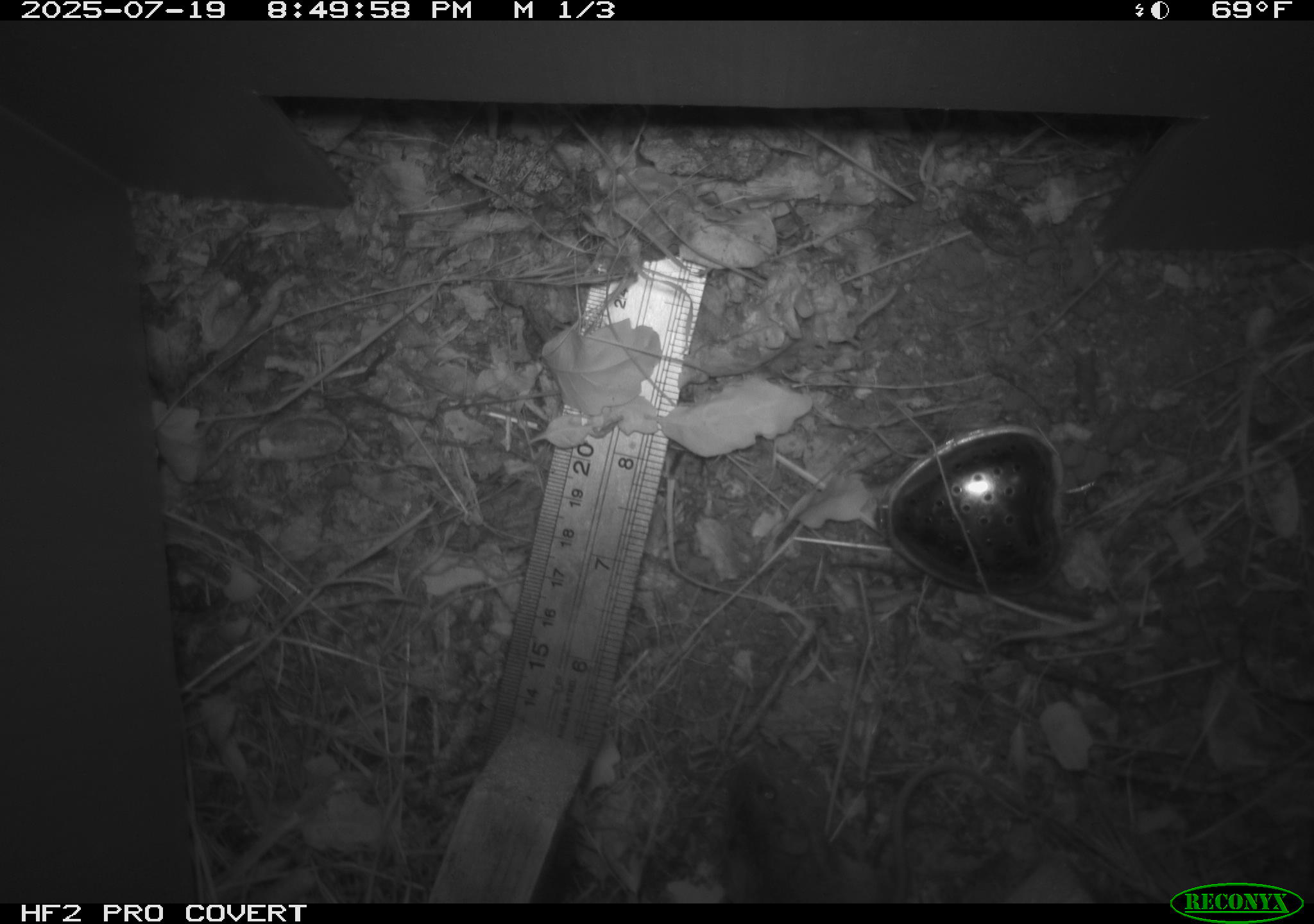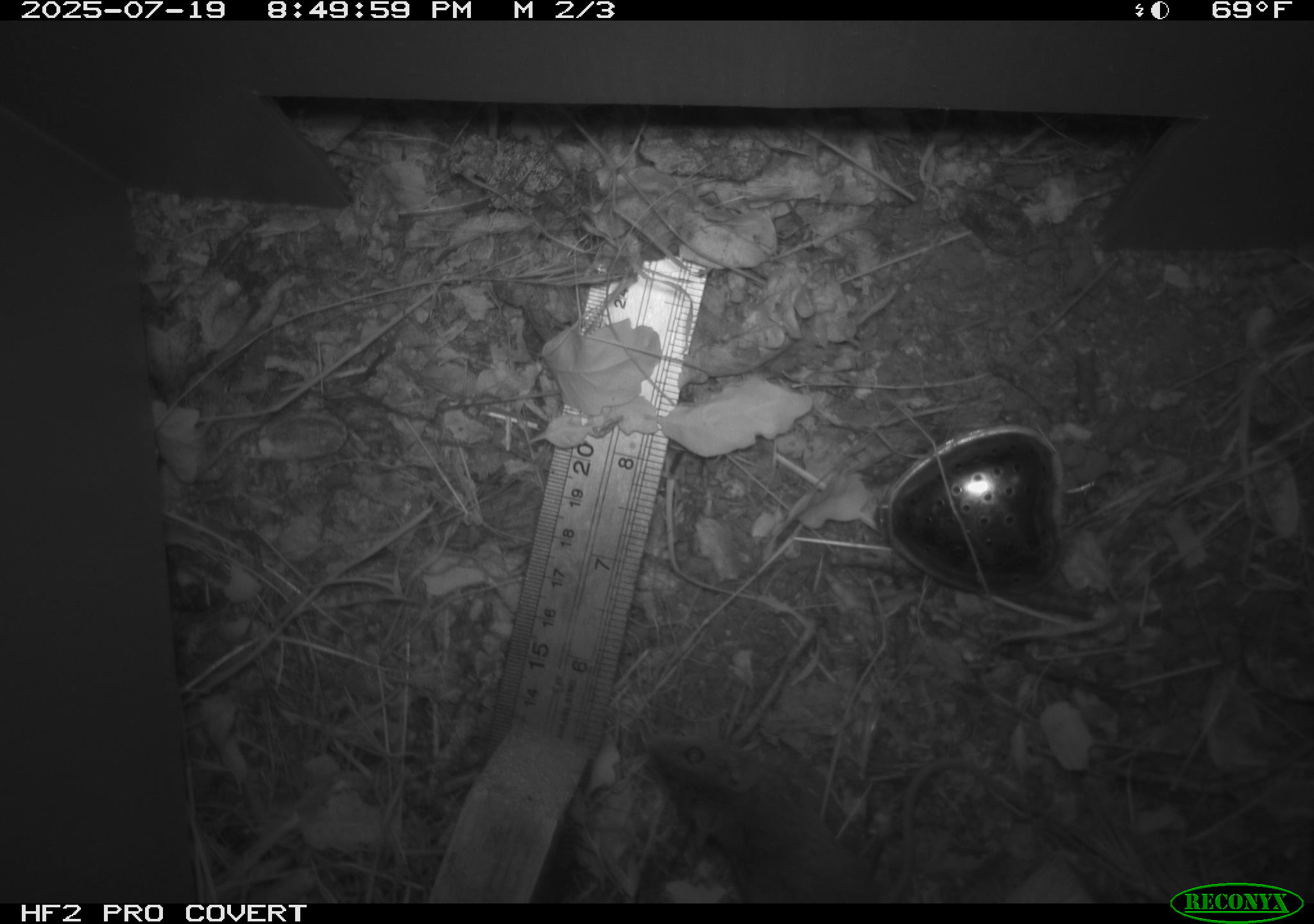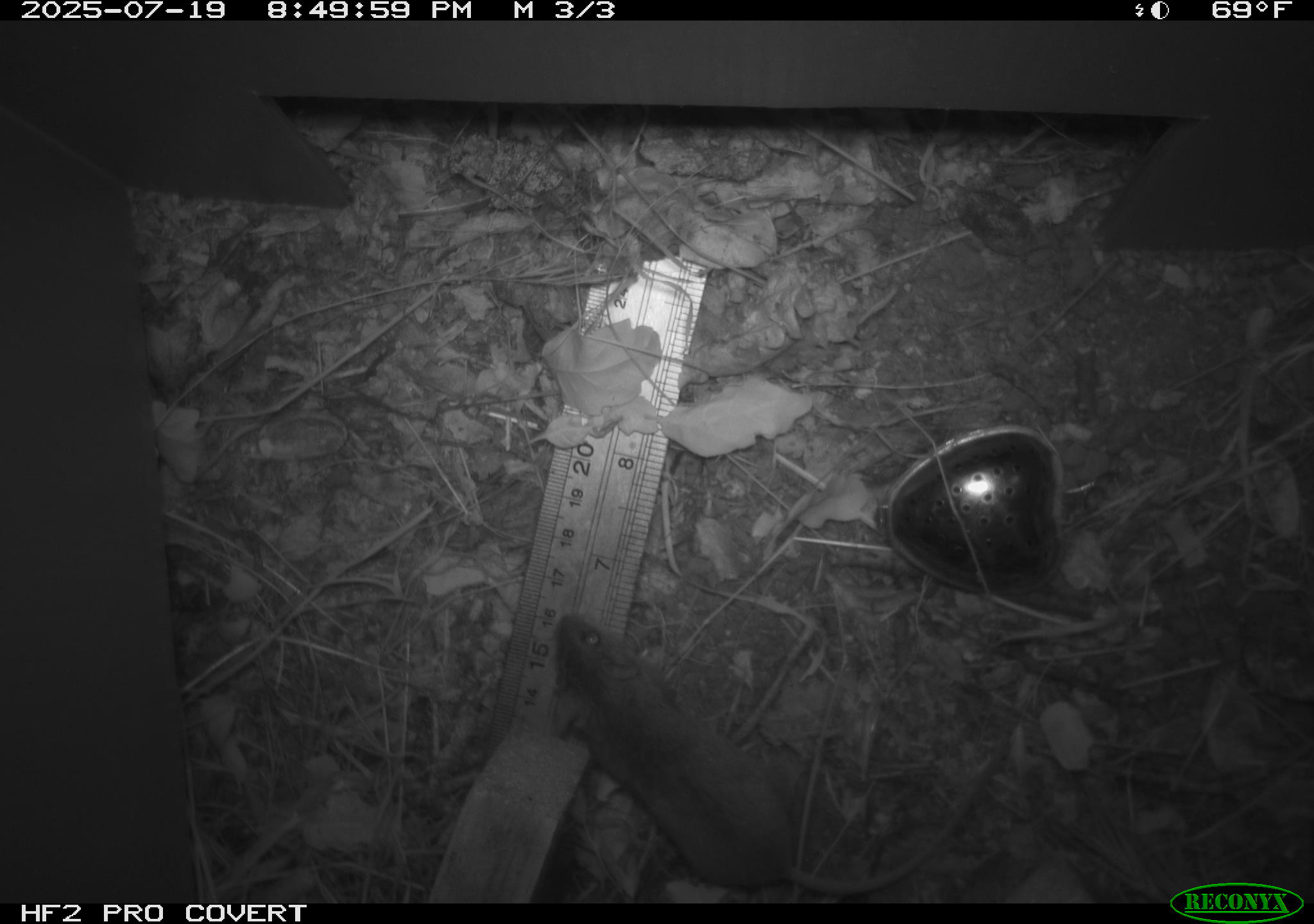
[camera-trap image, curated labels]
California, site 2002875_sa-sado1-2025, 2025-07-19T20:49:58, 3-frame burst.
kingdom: Animalia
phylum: Chordata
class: Mammalia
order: Rodentia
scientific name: Rodentia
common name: mouse species